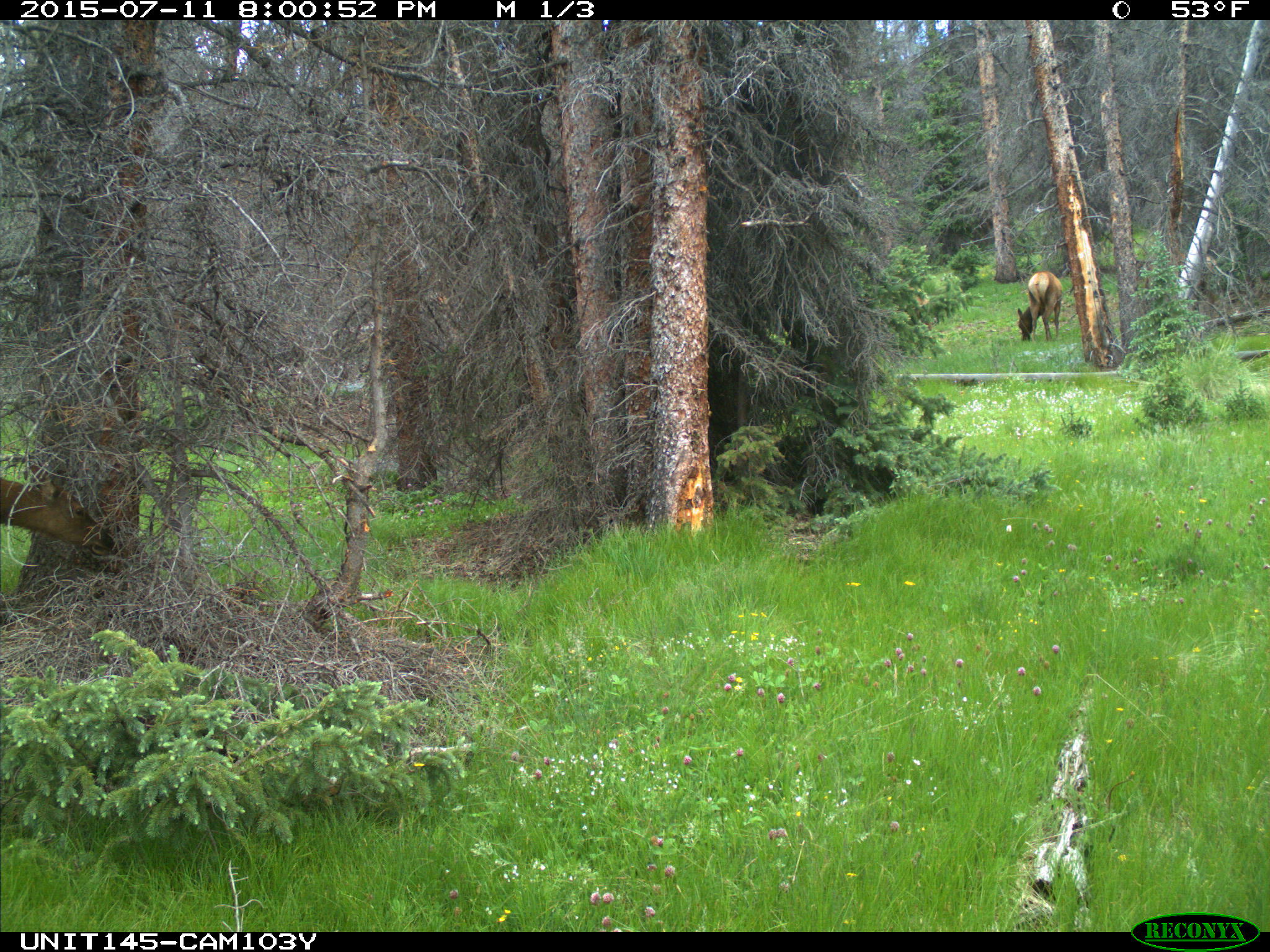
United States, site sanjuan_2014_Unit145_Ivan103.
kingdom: Animalia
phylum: Chordata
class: Mammalia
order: Artiodactyla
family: Cervidae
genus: Cervus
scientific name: Cervus elaphus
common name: red deer